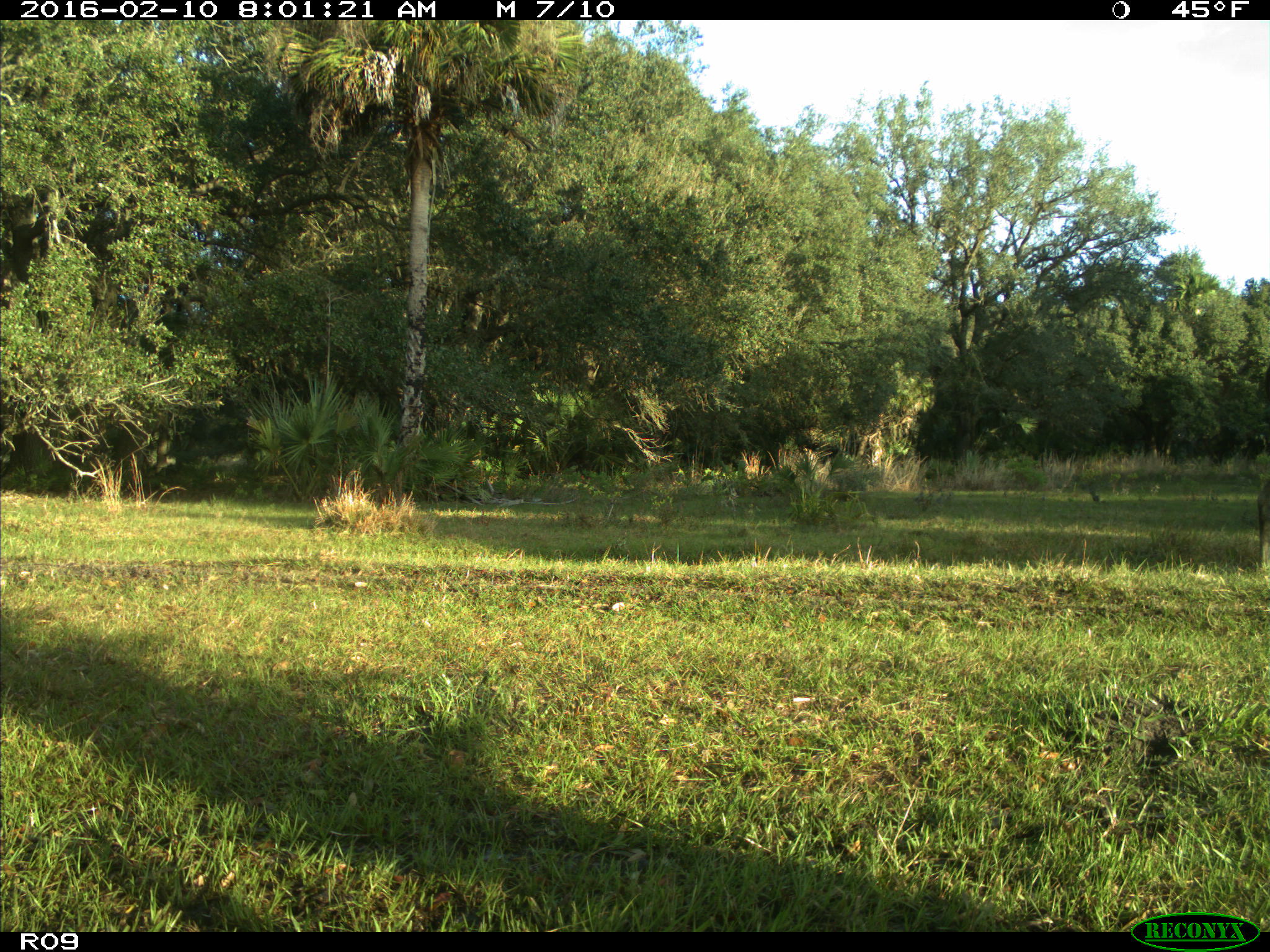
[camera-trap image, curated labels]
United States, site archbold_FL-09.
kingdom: Animalia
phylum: Chordata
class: Mammalia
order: Artiodactyla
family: Bovidae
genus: Bos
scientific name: Bos taurus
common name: domestic cow